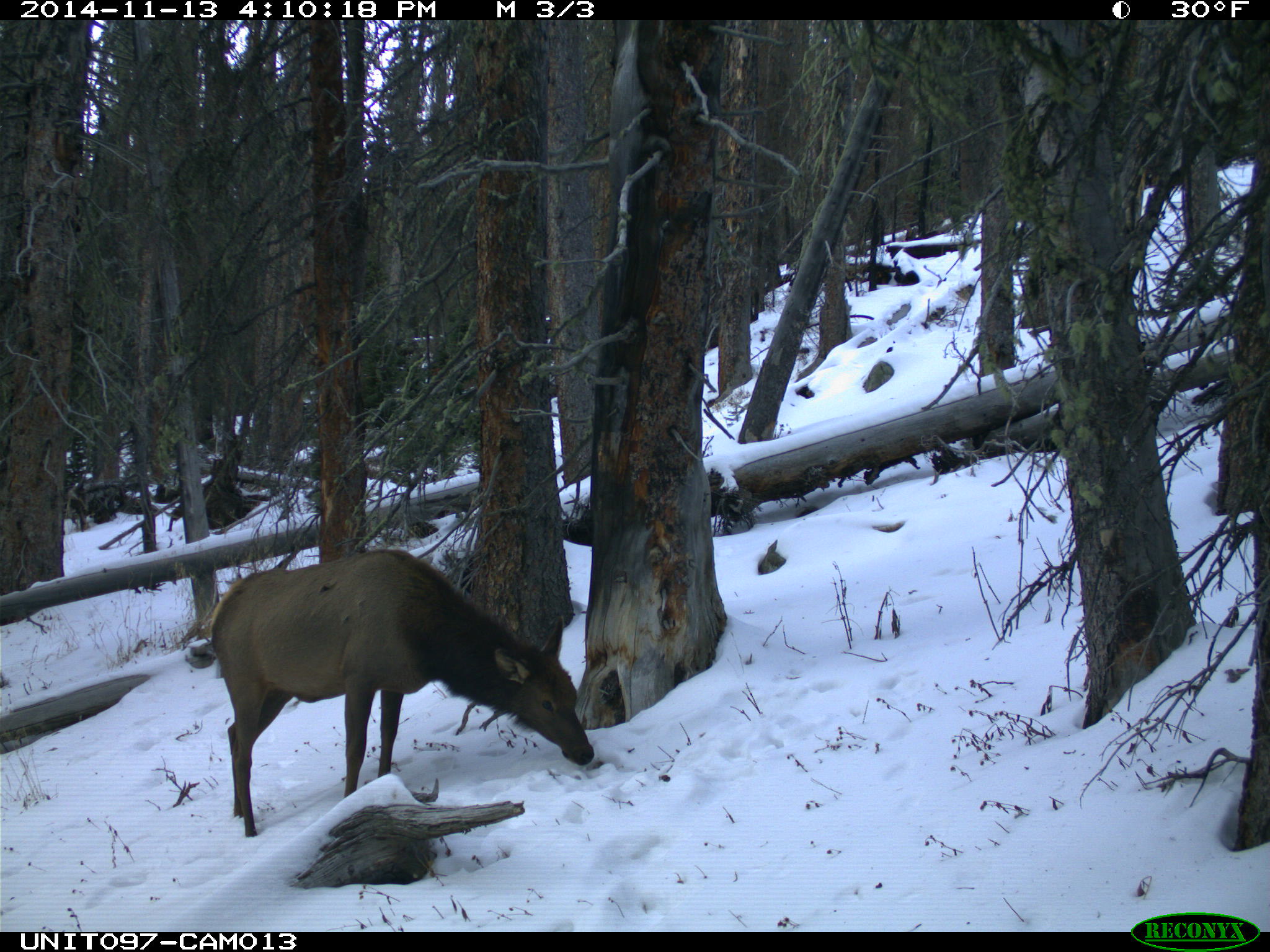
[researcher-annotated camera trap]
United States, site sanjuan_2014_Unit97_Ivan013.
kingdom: Animalia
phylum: Chordata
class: Mammalia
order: Artiodactyla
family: Cervidae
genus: Cervus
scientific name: Cervus elaphus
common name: red deer